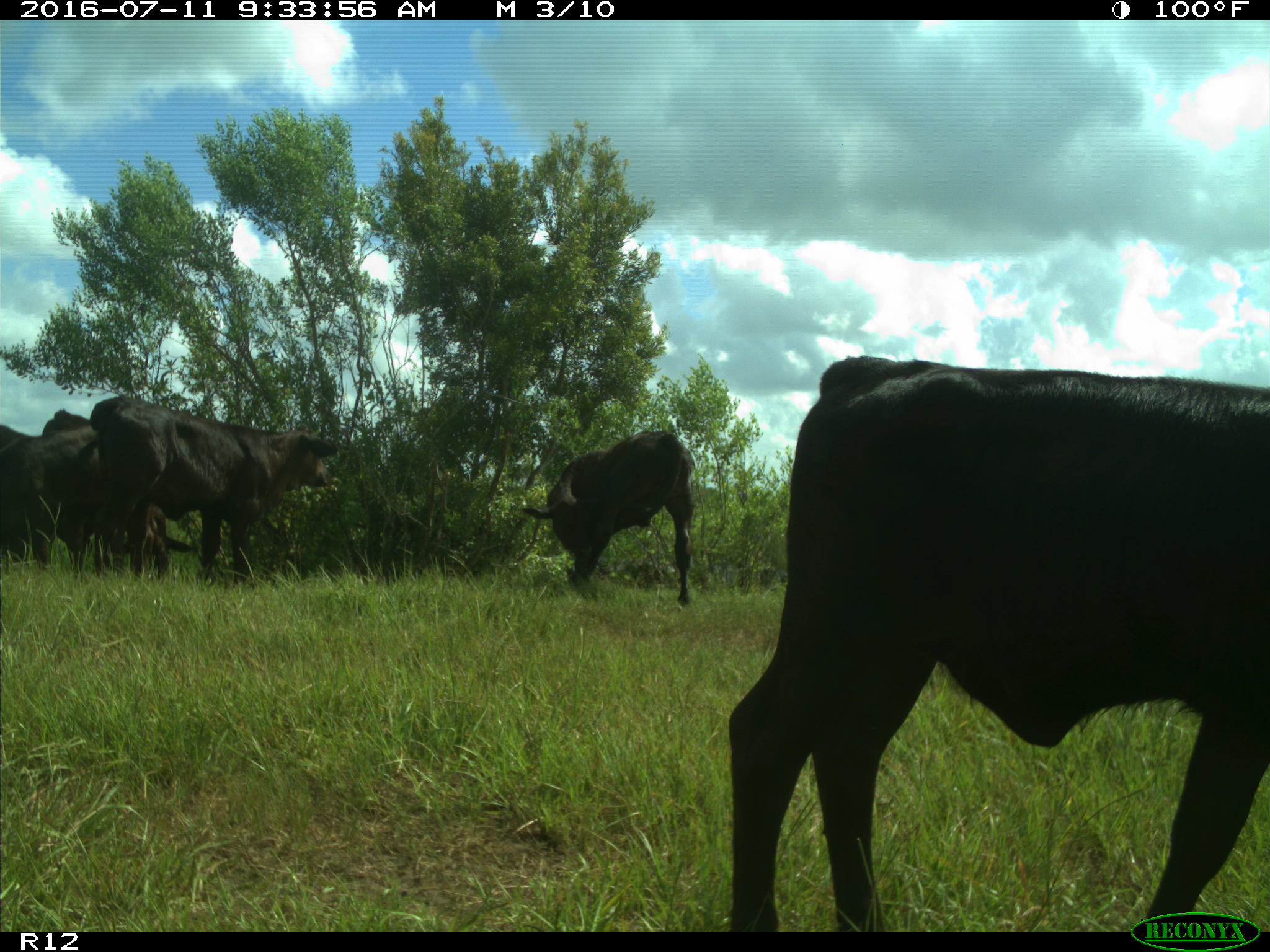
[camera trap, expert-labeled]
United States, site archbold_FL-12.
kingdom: Animalia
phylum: Chordata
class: Mammalia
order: Artiodactyla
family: Bovidae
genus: Bos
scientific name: Bos taurus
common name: domestic cow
Bos taurus (domestic cow).